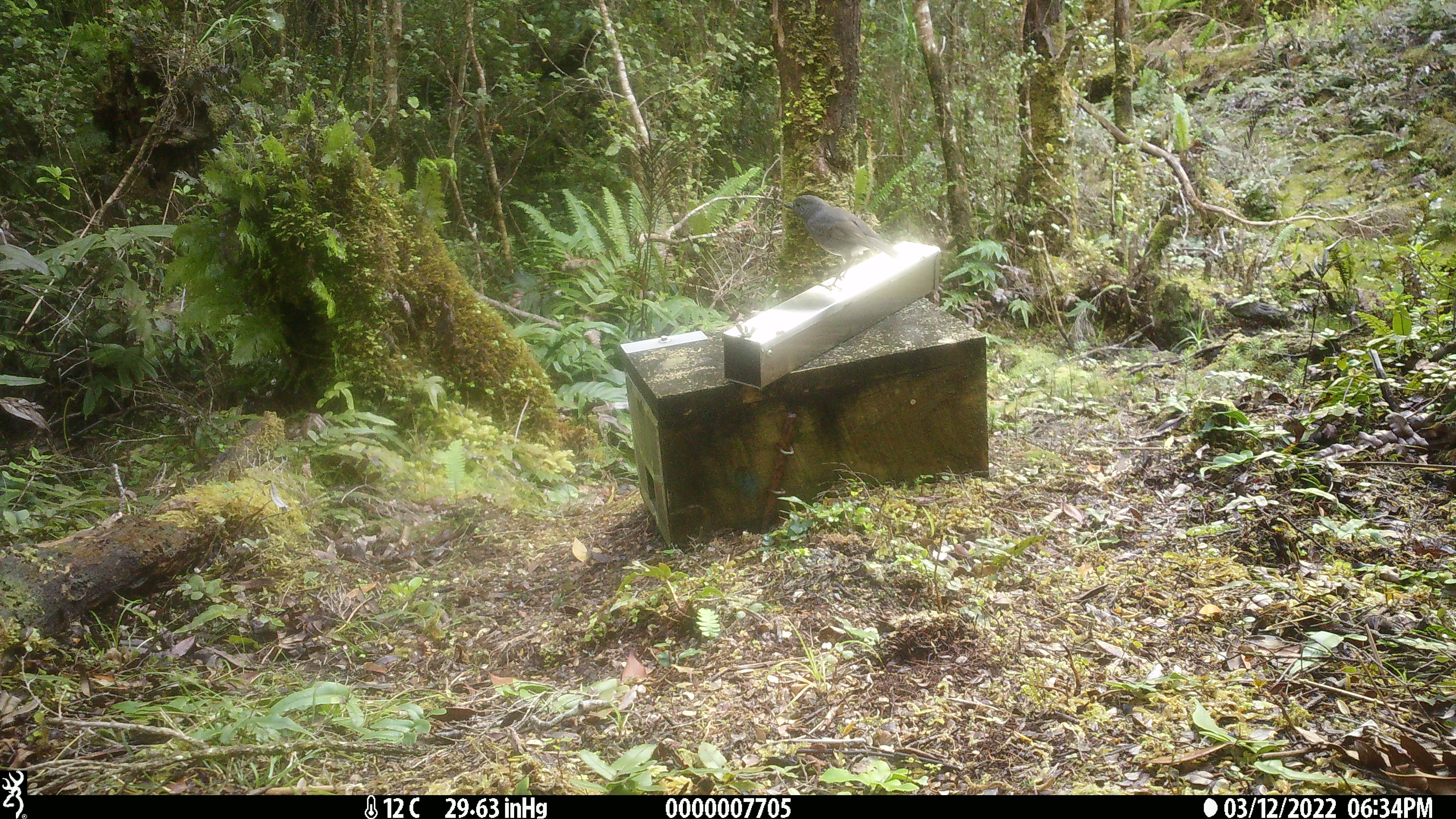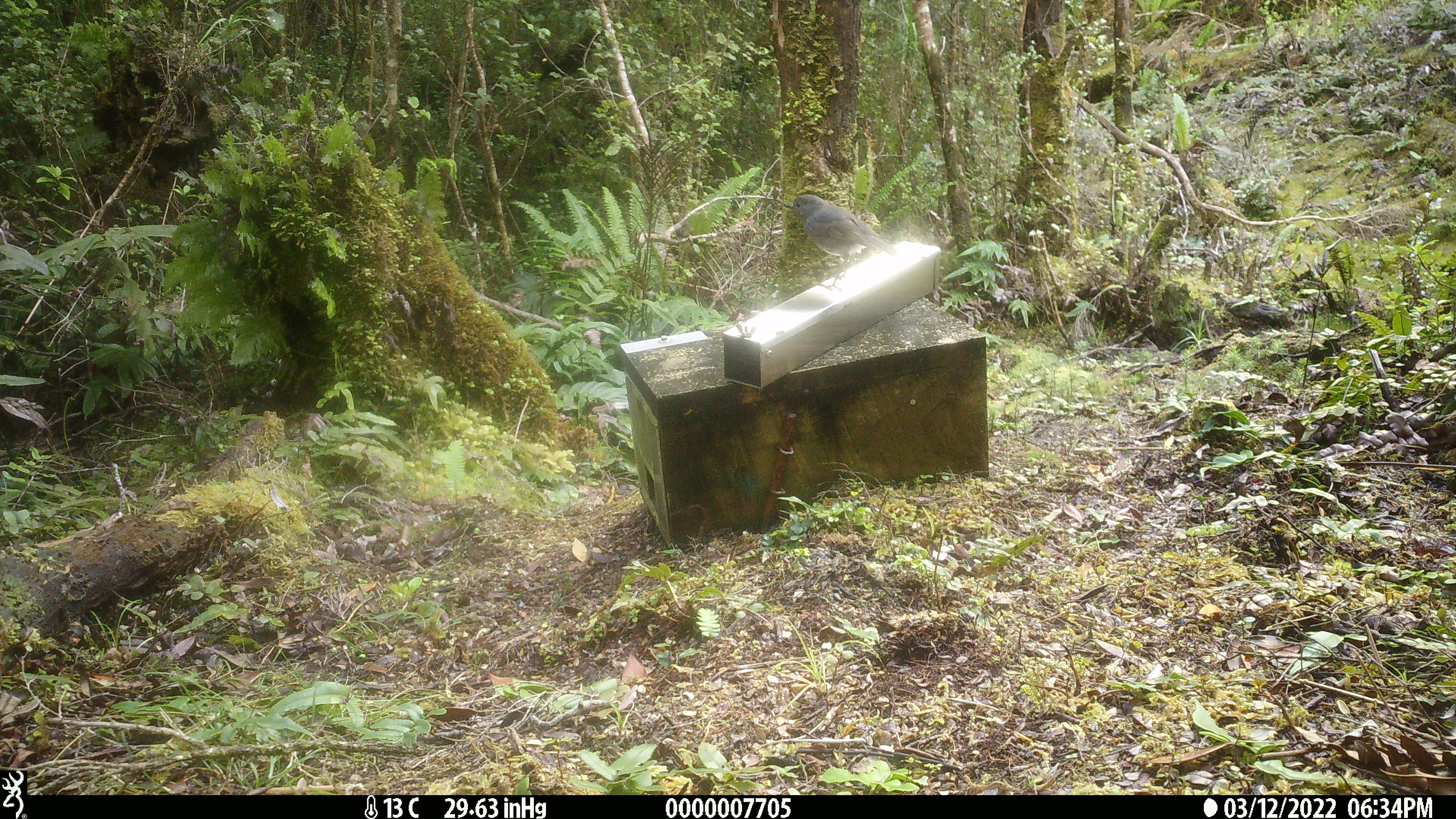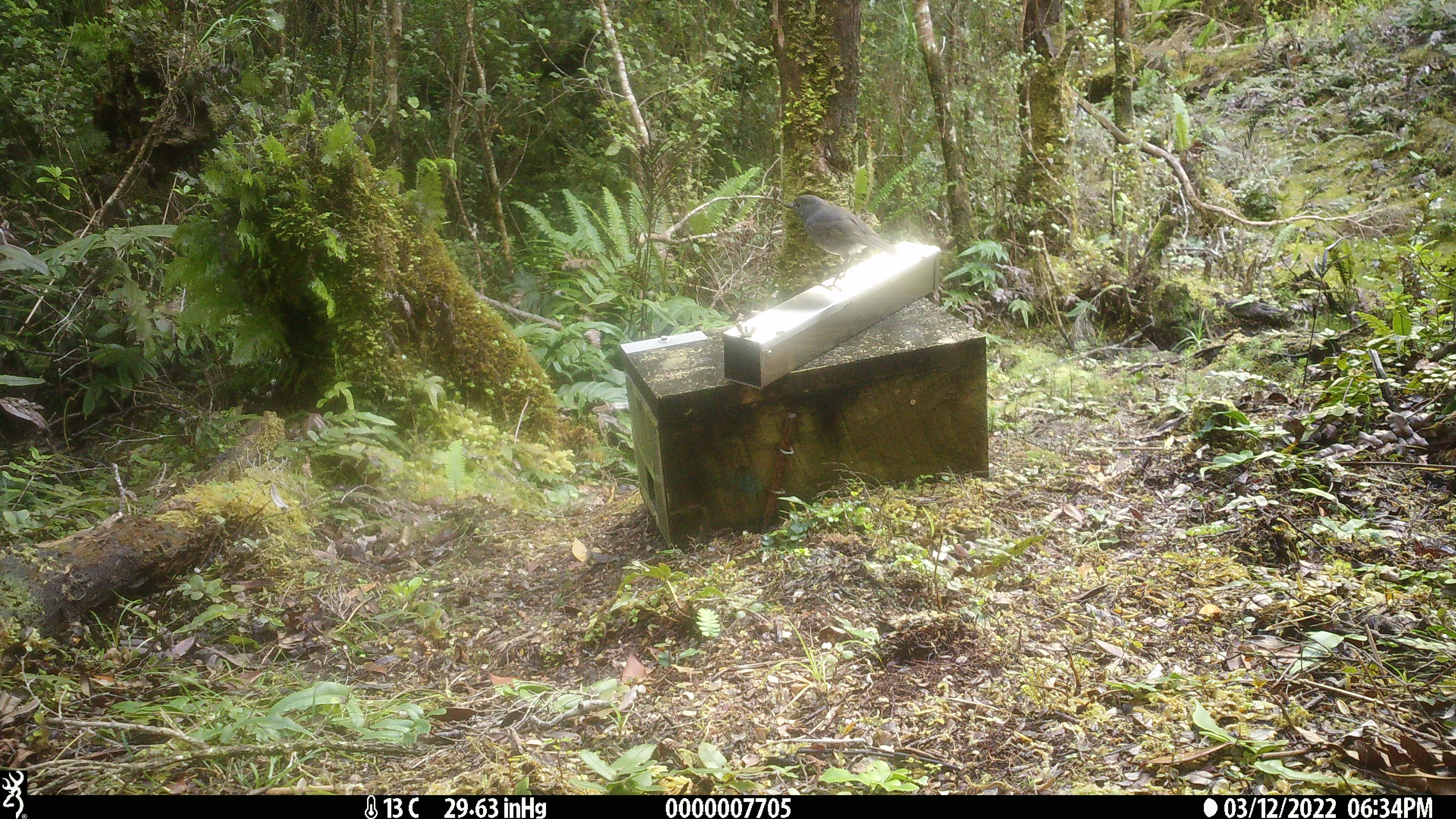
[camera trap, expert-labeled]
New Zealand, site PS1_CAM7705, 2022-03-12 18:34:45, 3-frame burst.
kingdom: Animalia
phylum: Chordata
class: Aves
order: Passeriformes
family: Petroicidae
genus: Petroica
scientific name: Petroica australis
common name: new zealand robin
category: robin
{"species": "robin (new zealand robin) (Petroica australis)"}